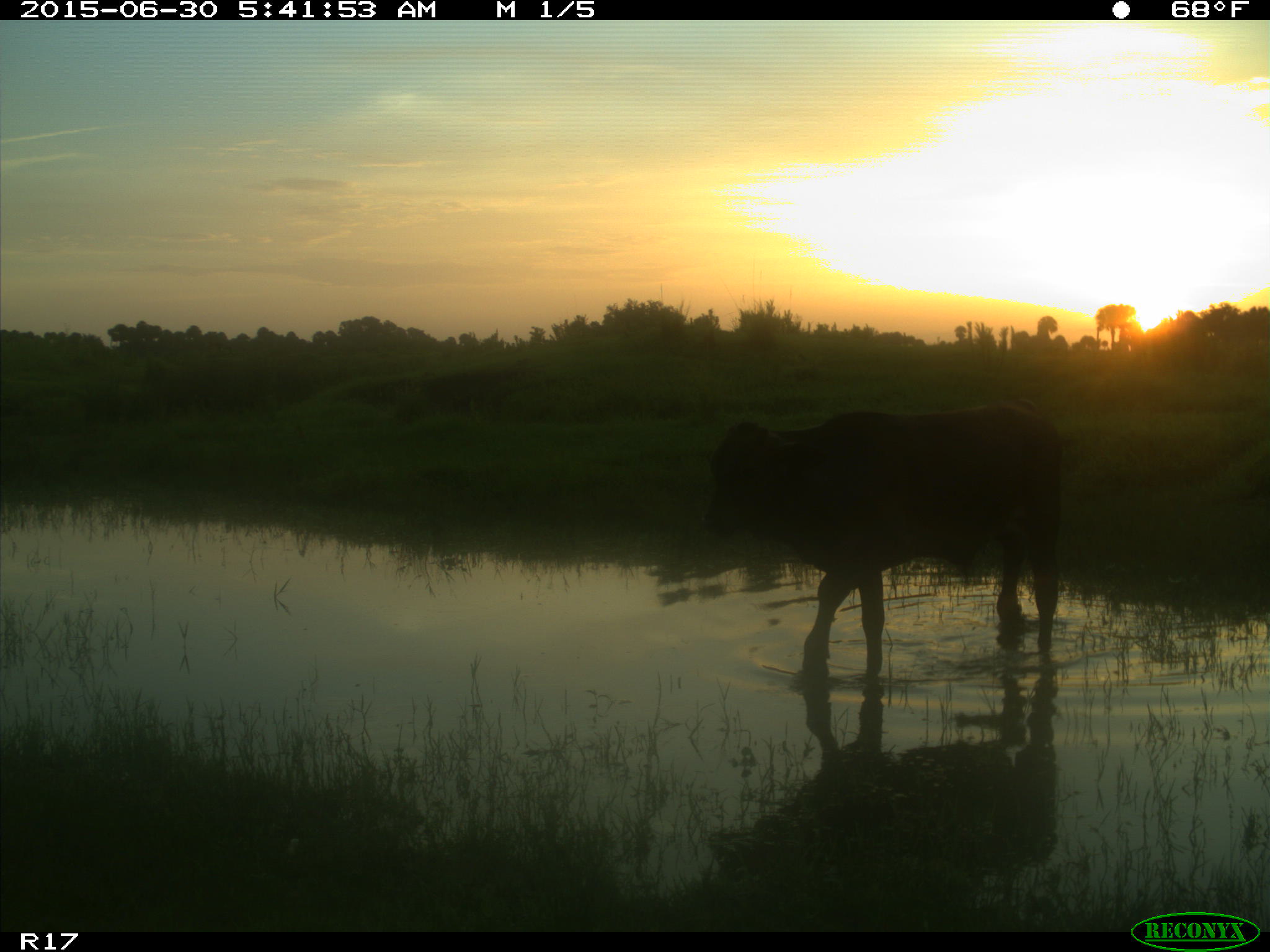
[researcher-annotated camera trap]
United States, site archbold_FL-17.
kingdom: Animalia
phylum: Chordata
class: Mammalia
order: Artiodactyla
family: Bovidae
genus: Bos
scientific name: Bos taurus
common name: domestic cow